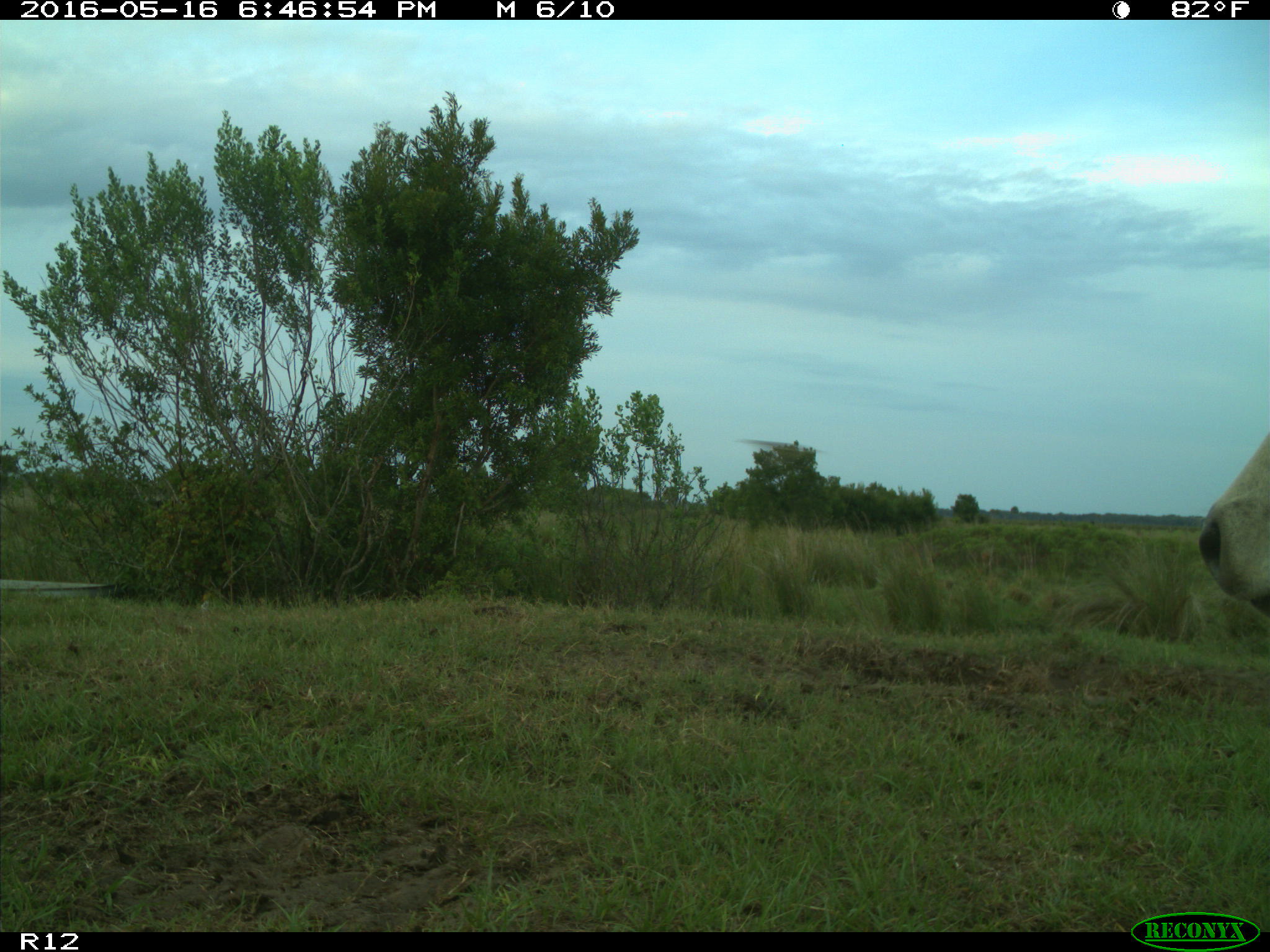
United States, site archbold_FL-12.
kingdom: Animalia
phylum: Chordata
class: Mammalia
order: Artiodactyla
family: Bovidae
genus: Bos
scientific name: Bos taurus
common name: domestic cow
Bos taurus (domestic cow).